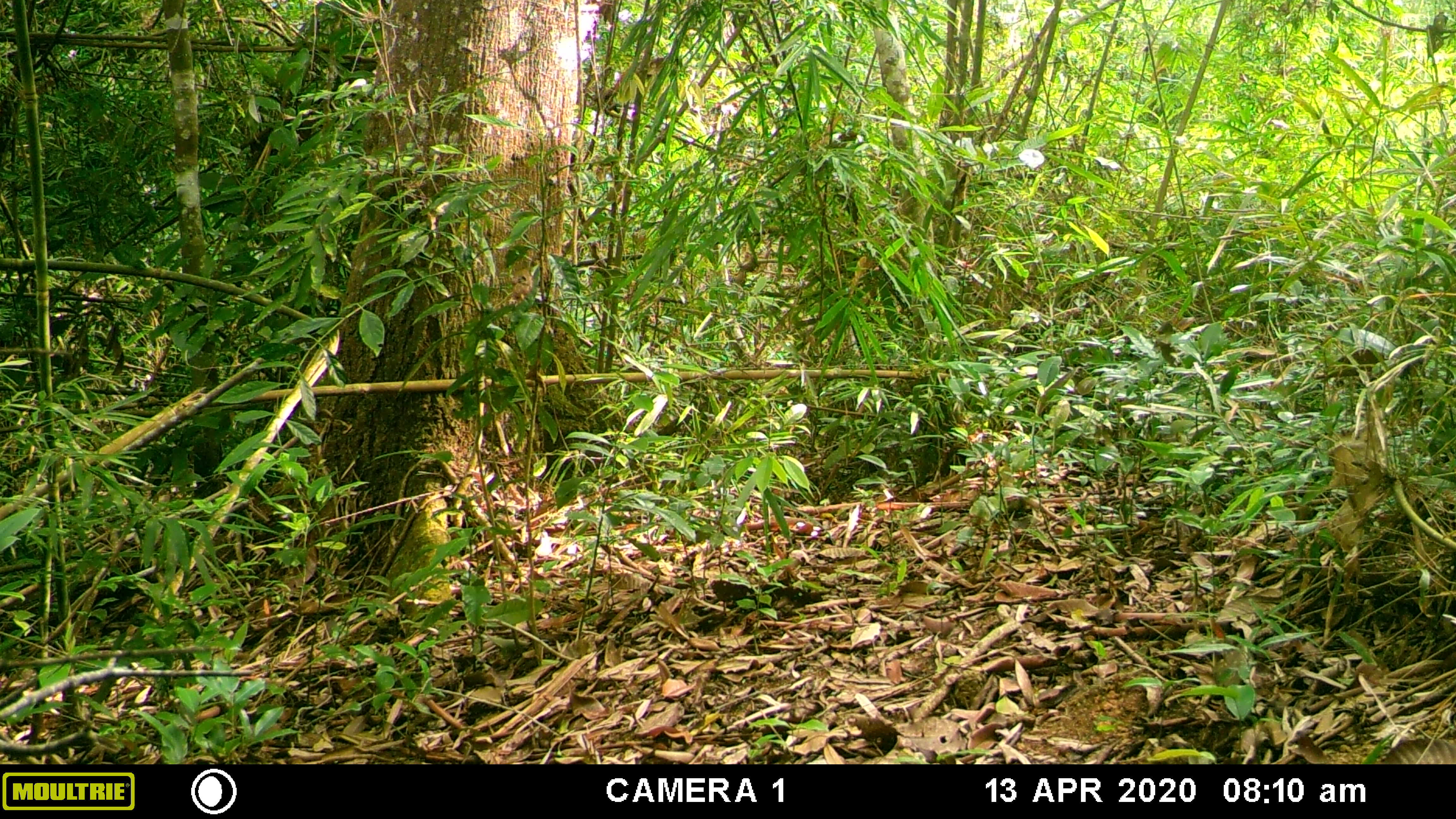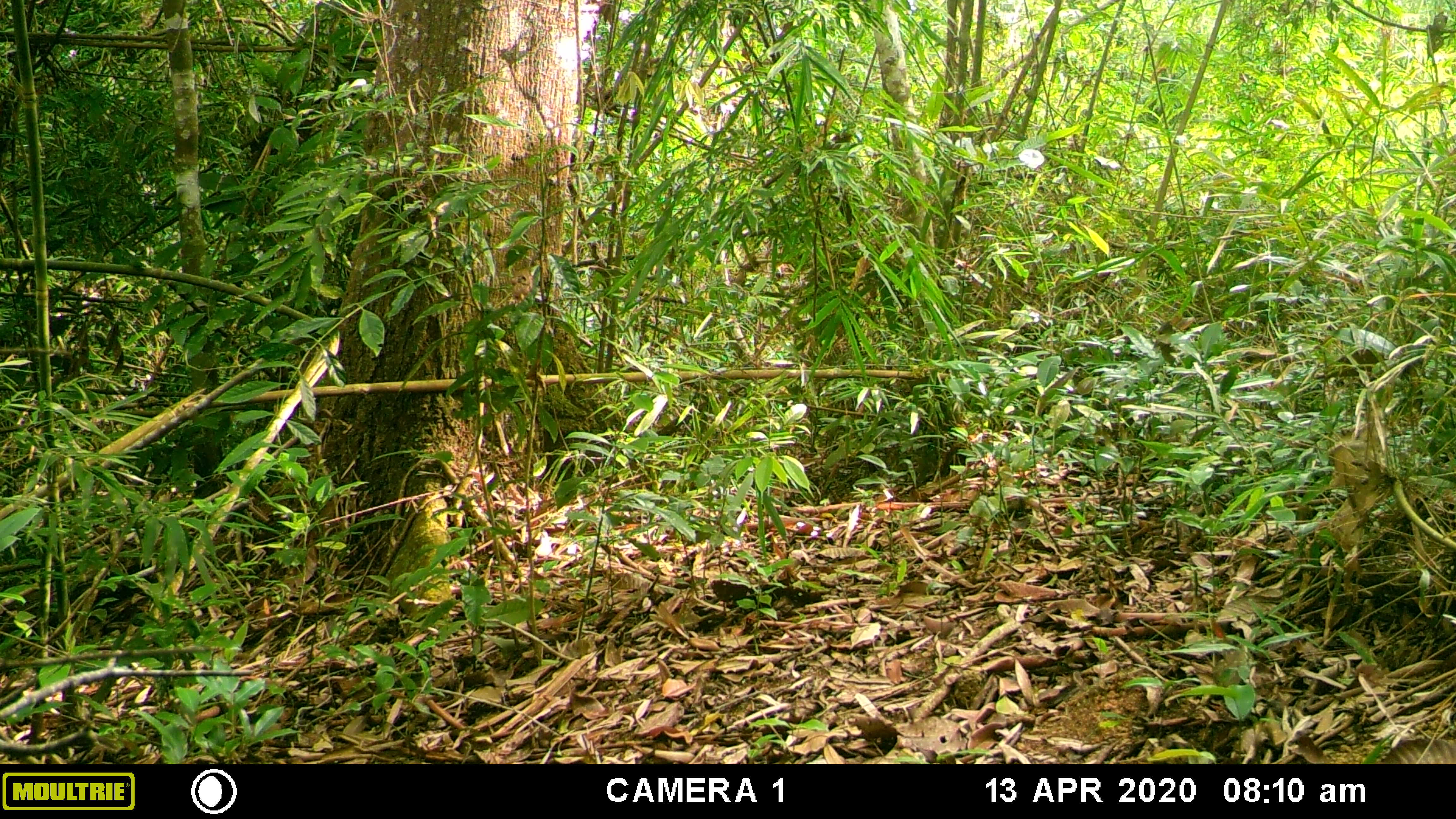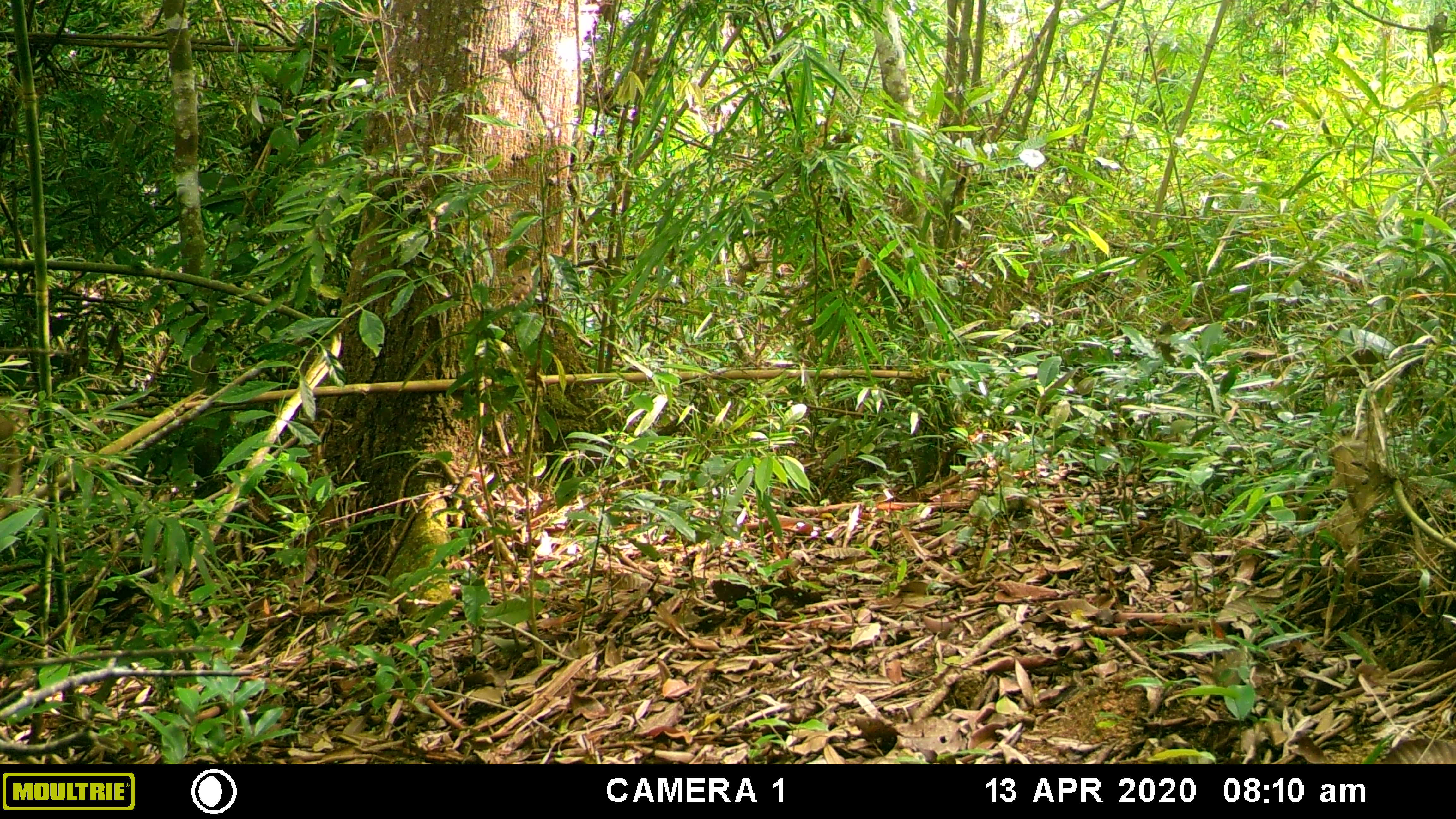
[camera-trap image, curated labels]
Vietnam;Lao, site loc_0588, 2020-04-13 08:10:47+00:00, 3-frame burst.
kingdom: Animalia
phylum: Chordata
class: Mammalia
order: Primates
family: Cercopithecidae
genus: Macaca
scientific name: Macaca arctoides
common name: stump-tailed macaque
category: stump tailed macaque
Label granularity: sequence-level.